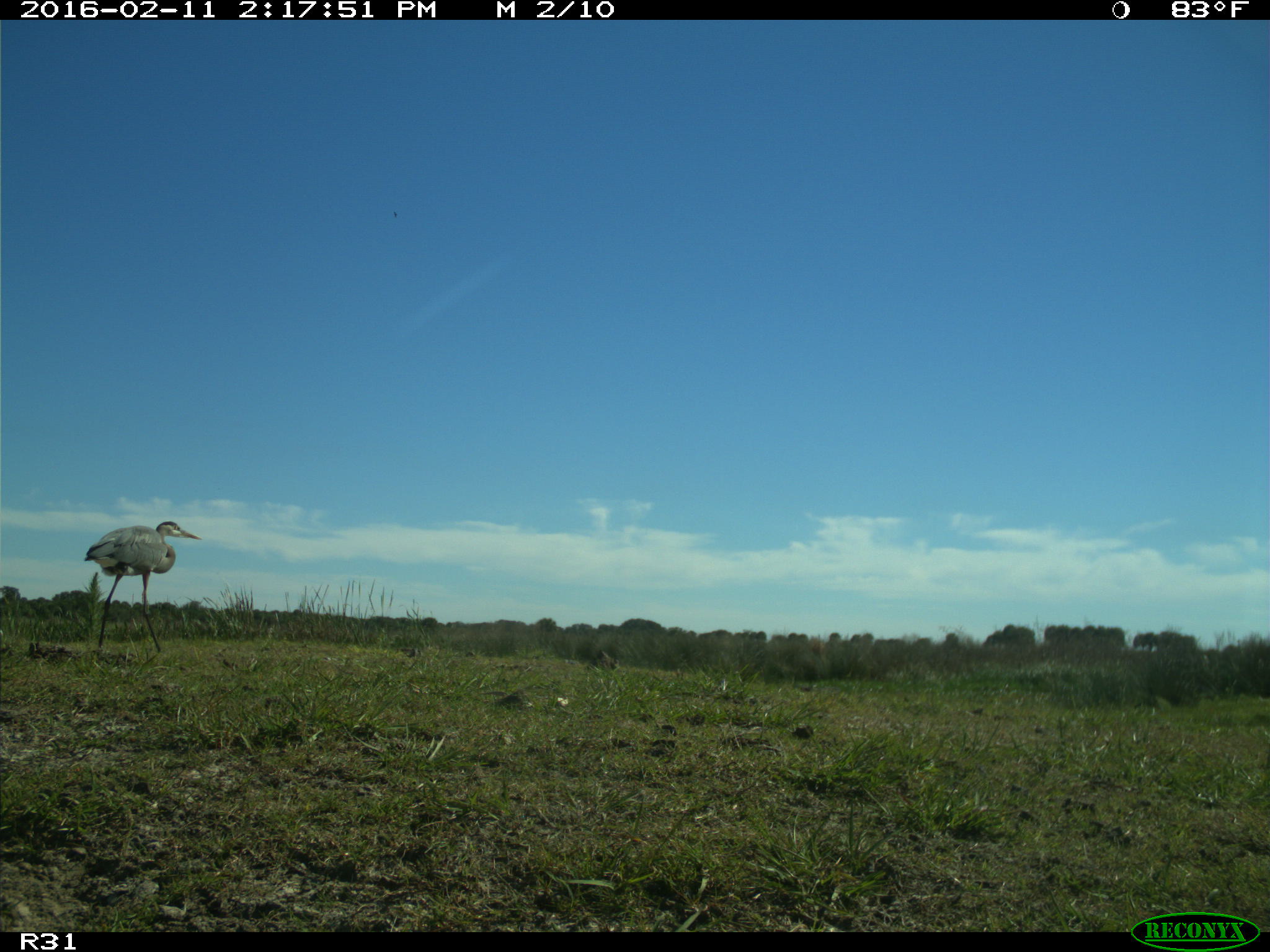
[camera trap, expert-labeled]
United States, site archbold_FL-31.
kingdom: Animalia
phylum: Chordata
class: Aves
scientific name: Aves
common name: birds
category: unidentified bird